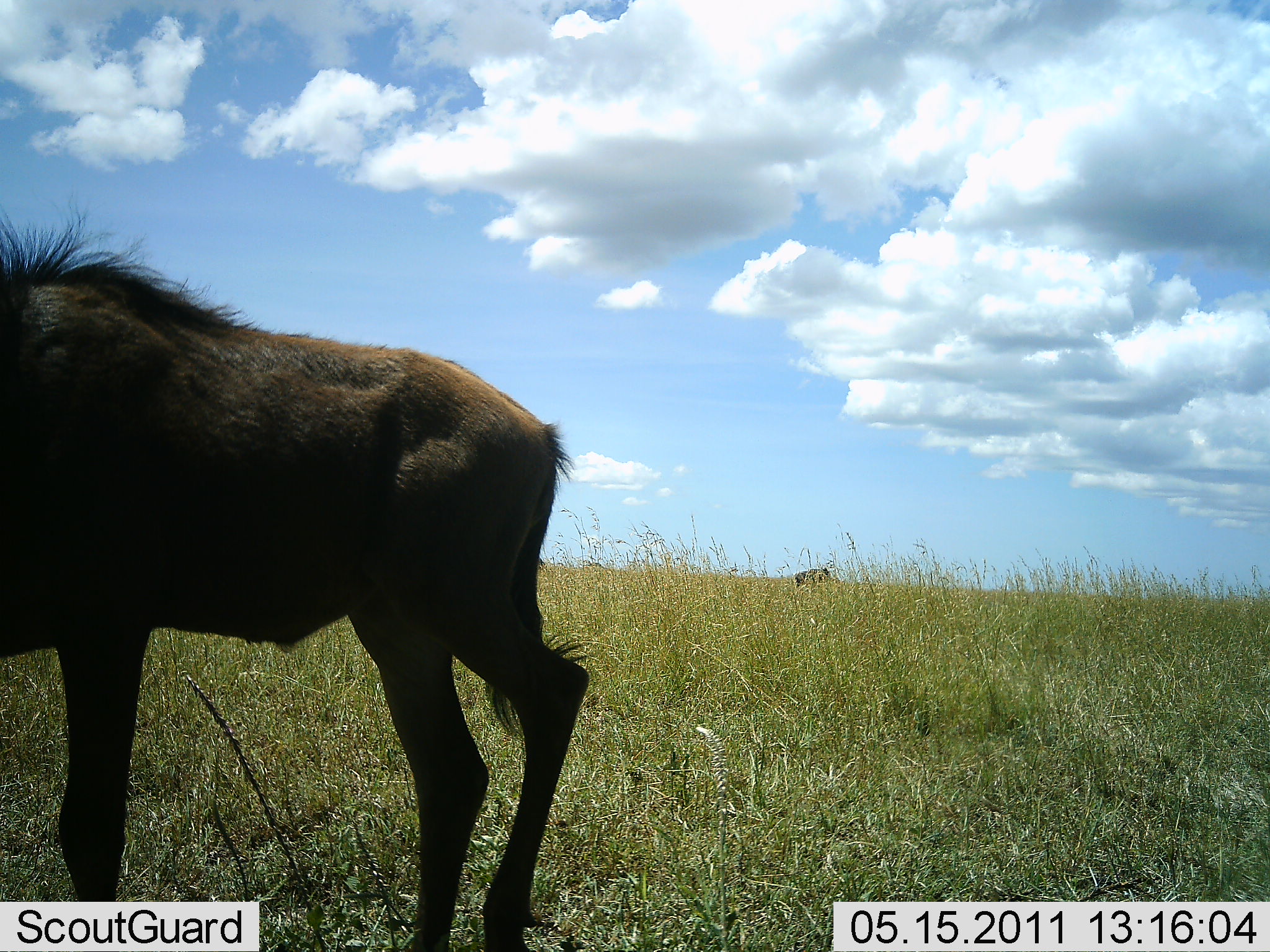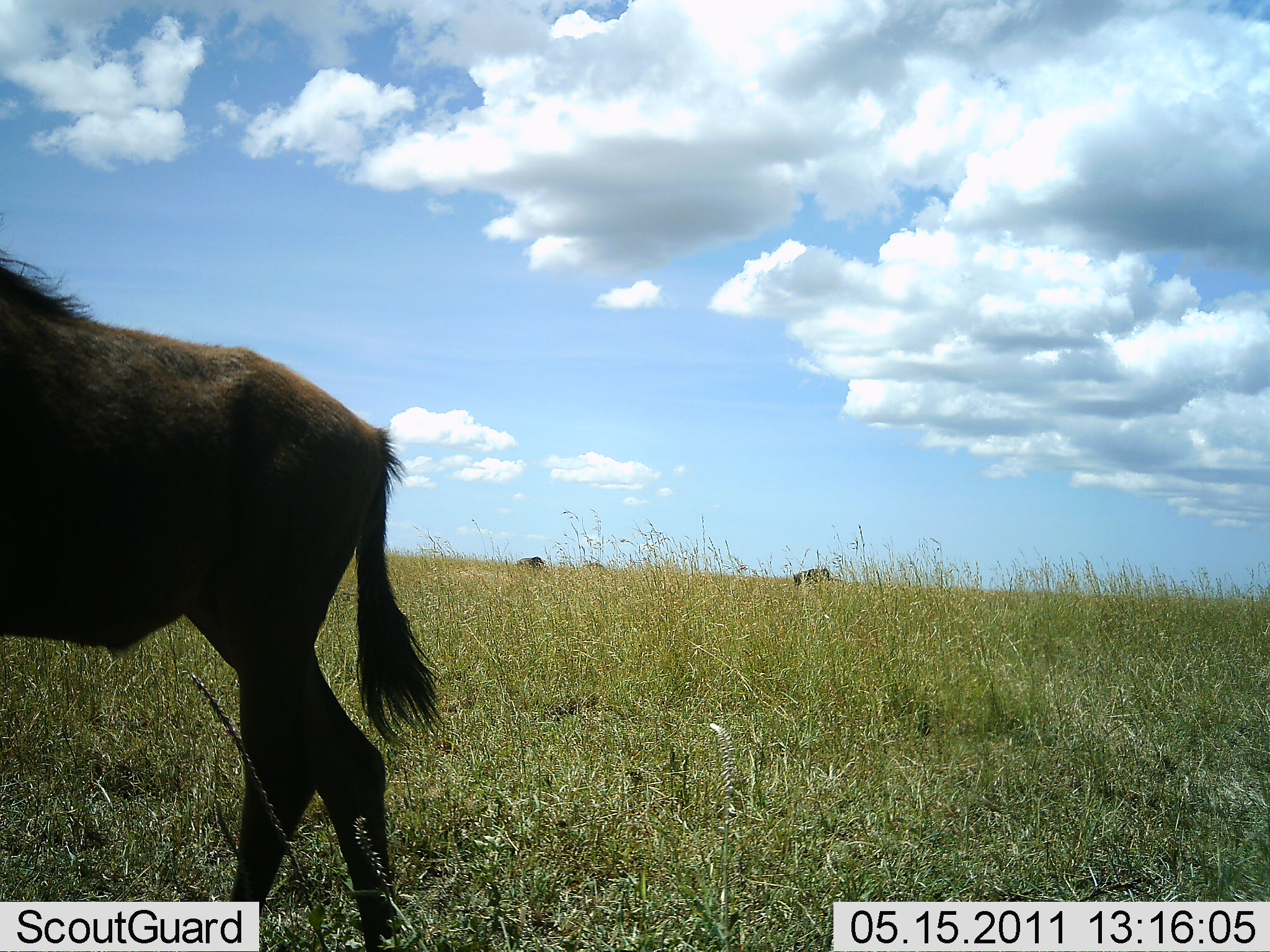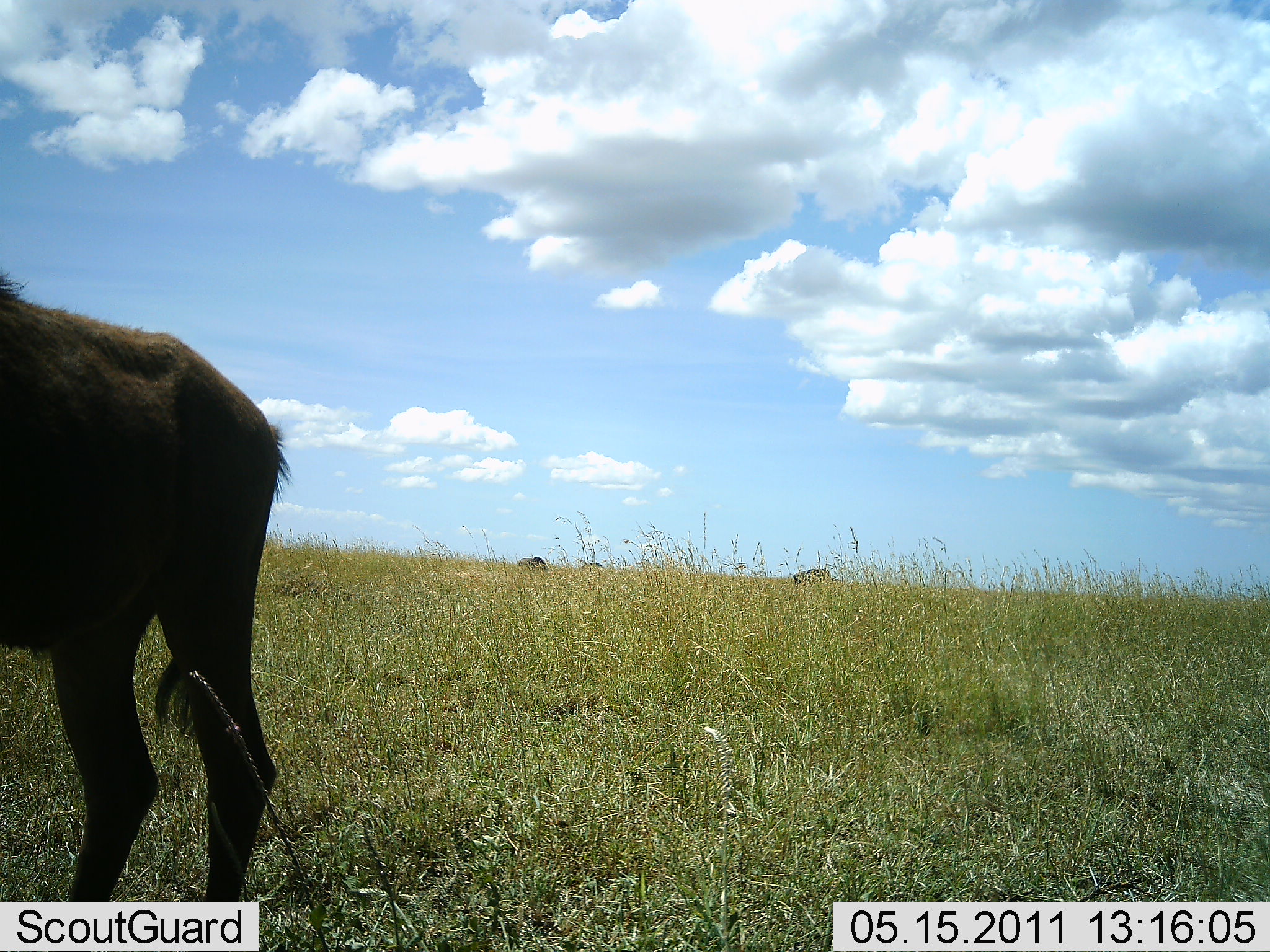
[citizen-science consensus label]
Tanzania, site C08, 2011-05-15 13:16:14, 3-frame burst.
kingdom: Animalia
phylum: Chordata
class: Mammalia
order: Artiodactyla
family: Bovidae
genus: Connochaetes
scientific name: Connochaetes taurinus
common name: blue wildebeest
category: wildebeest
Wildebeest (blue wildebeest) (Connochaetes taurinus), count 1. Behavior (volunteer vote fractions): standing 17%, resting 0%, moving 83%, interacting 0%. Young present (vote fraction): 0%. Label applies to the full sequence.